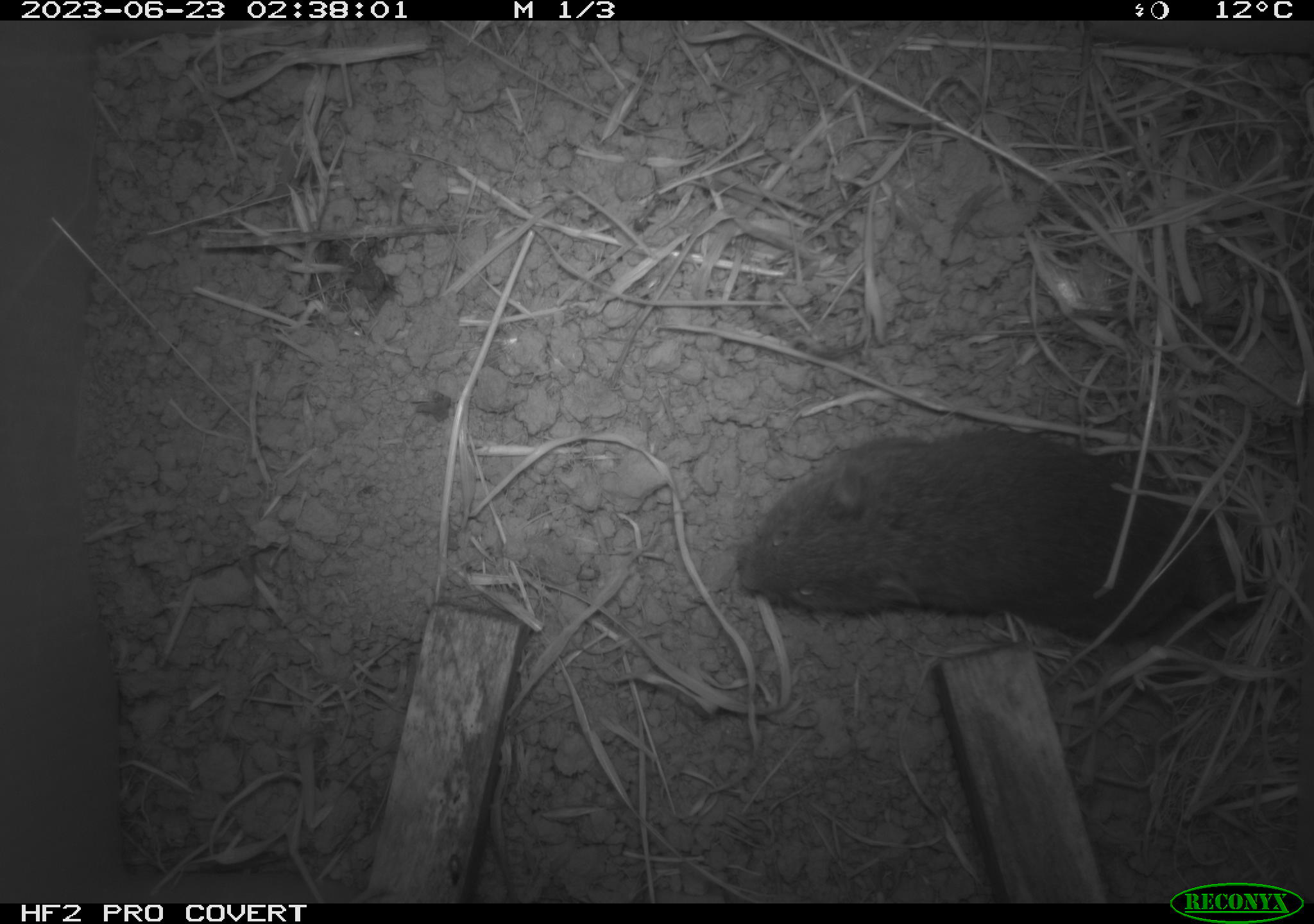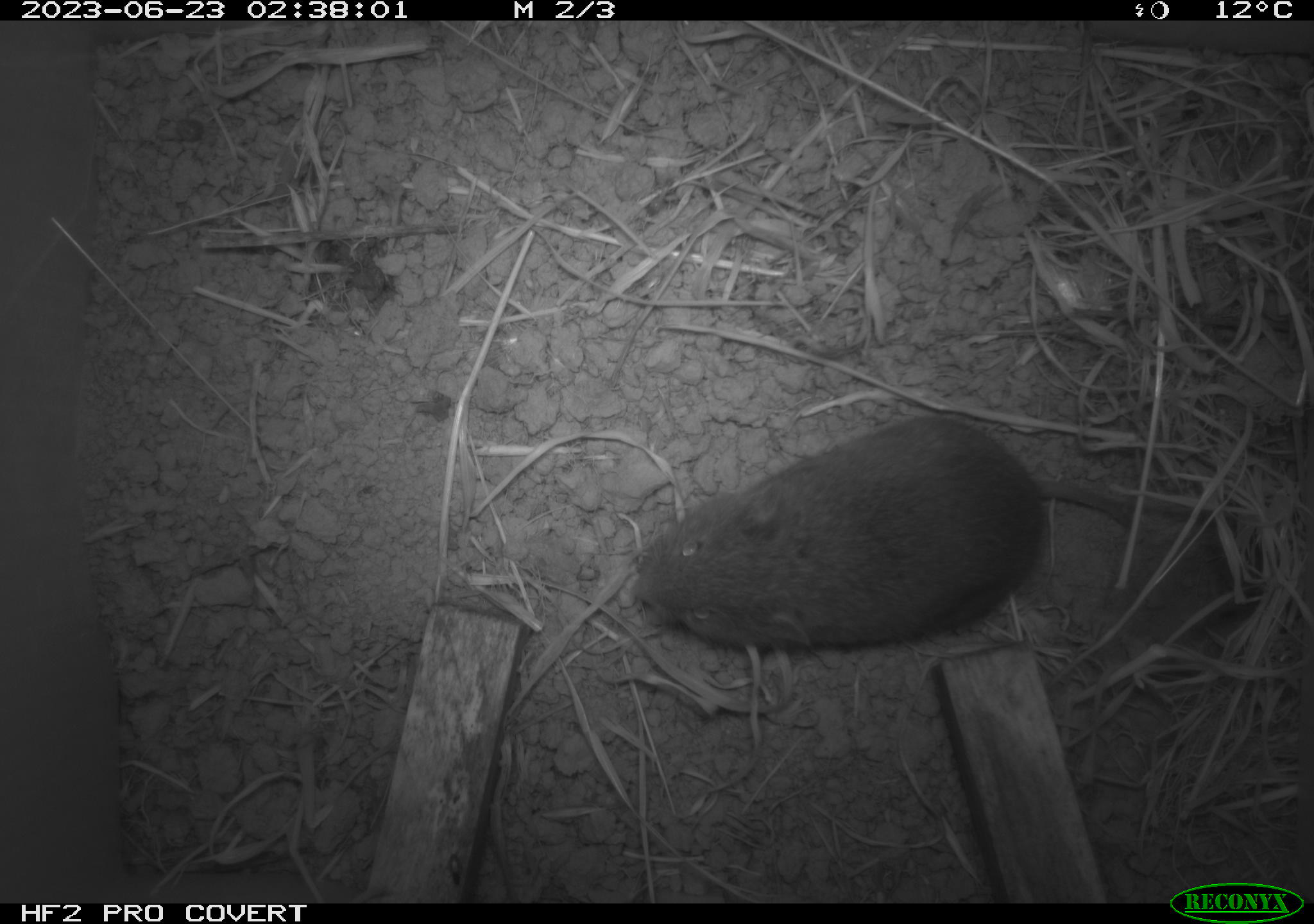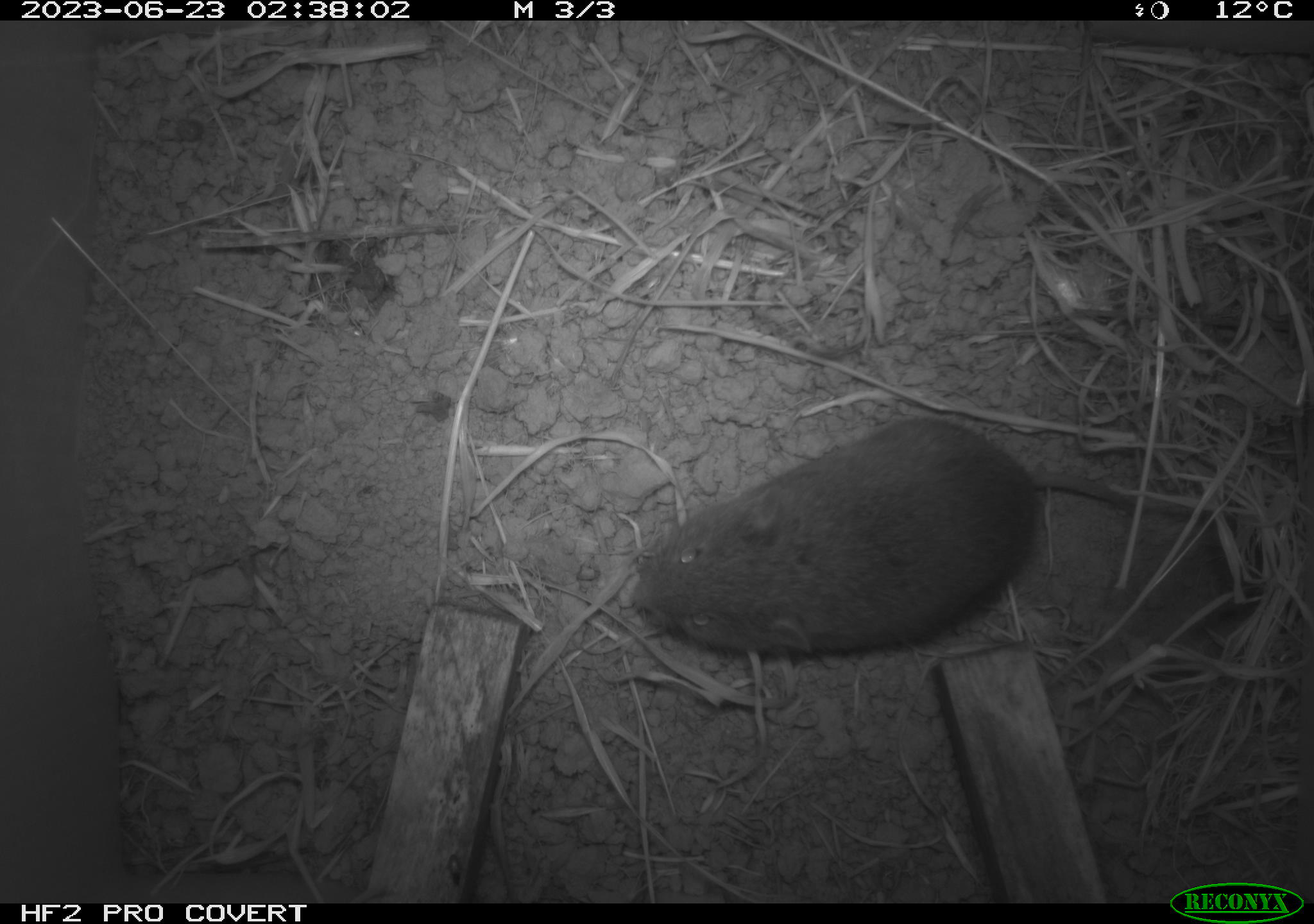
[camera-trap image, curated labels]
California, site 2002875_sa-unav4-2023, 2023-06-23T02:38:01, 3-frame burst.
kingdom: Animalia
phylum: Chordata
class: Mammalia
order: Rodentia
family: Cricetidae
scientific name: Arvicolinae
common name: voles, lemmings, and muskrats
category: arvicolinae subfamily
Arvicolinae subfamily (voles, lemmings, and muskrats) (Arvicolinae).